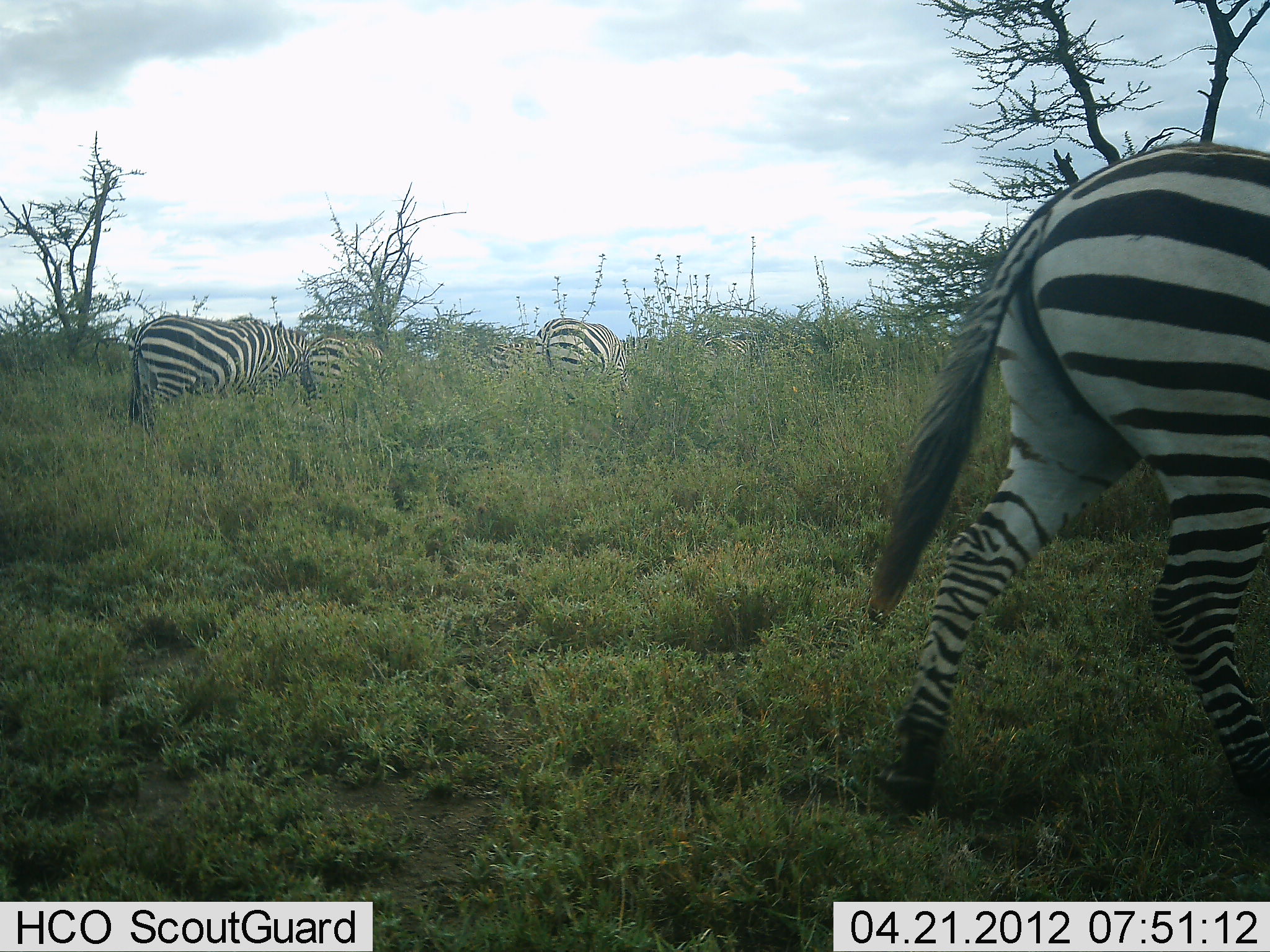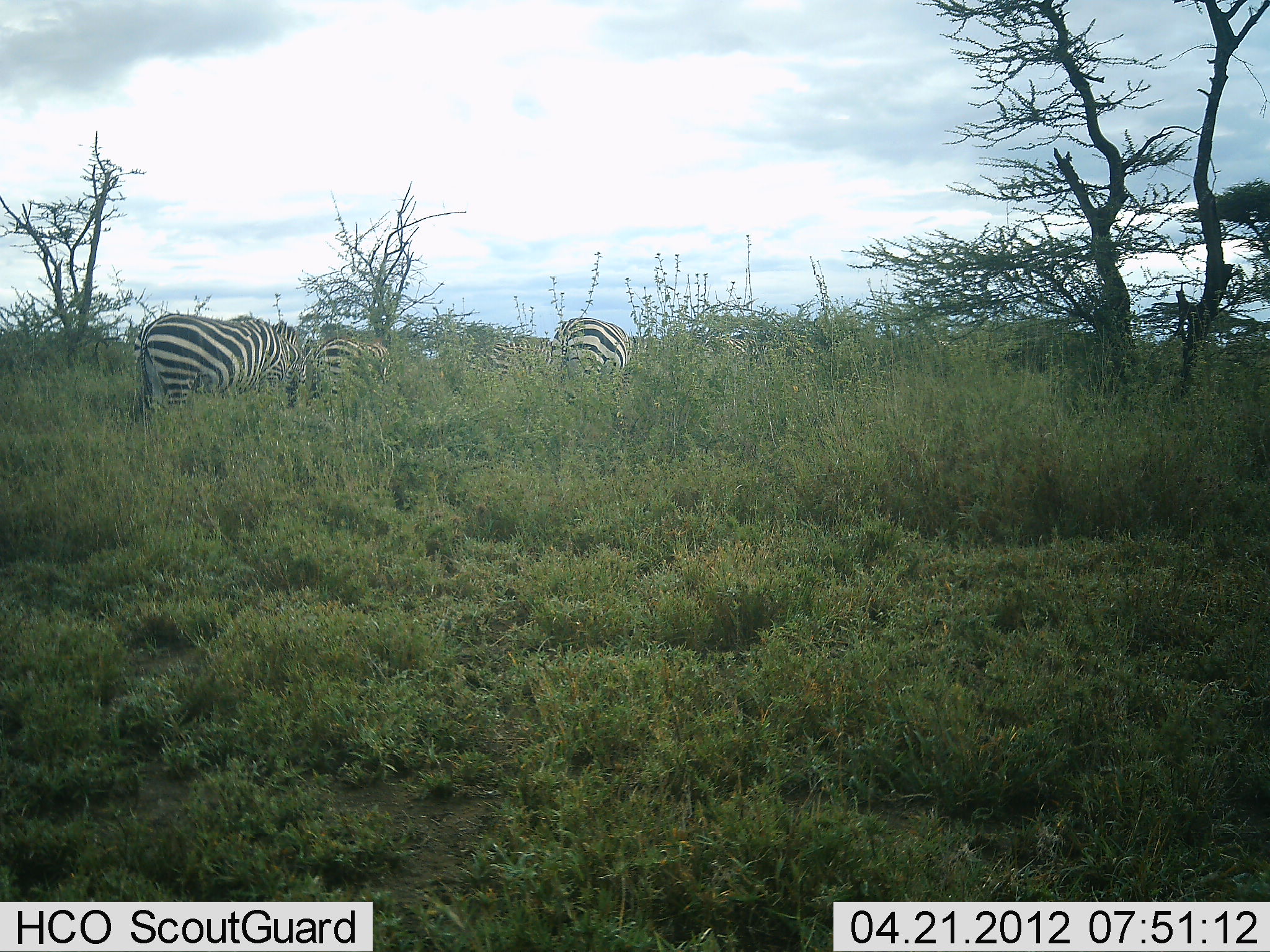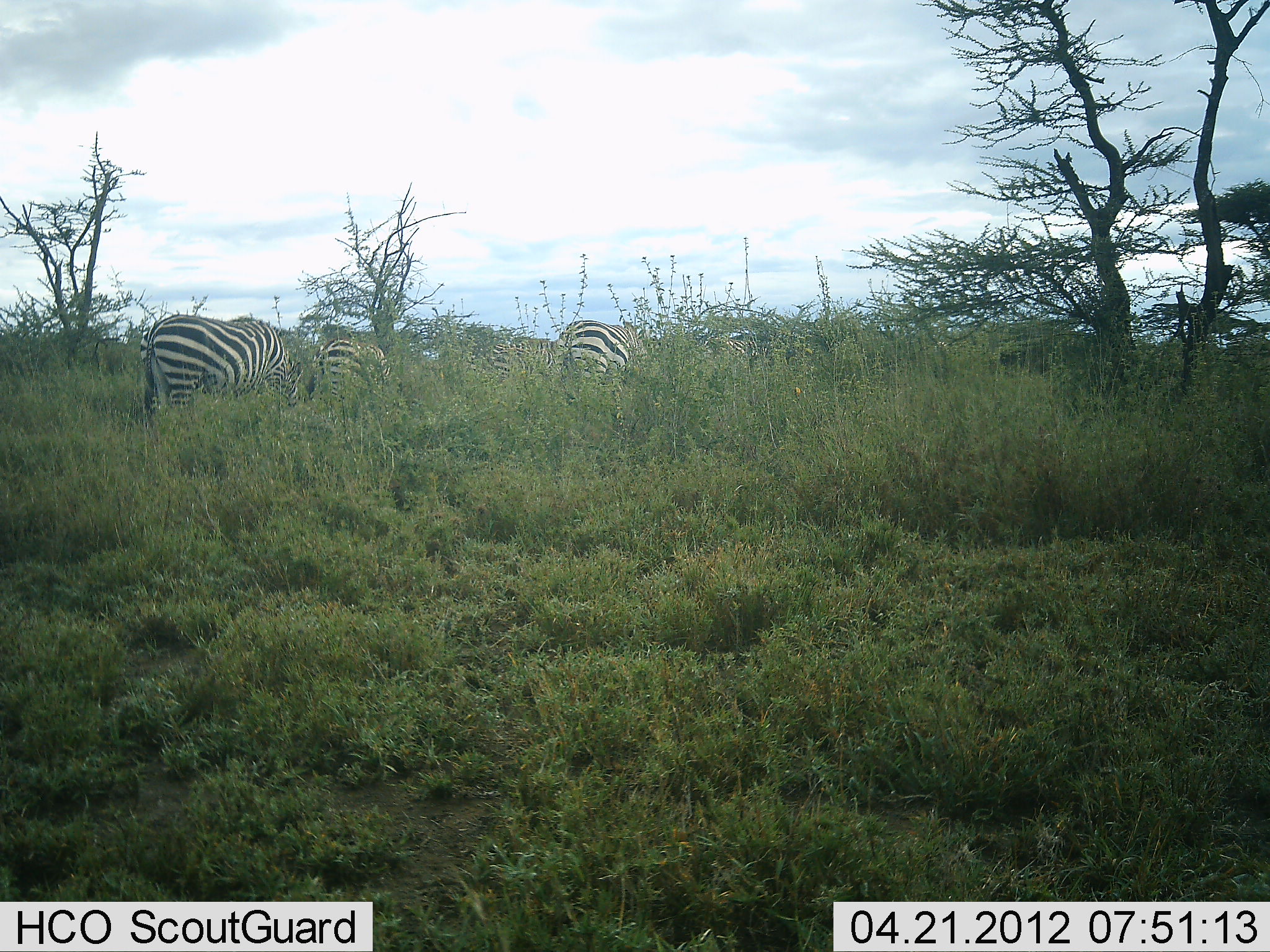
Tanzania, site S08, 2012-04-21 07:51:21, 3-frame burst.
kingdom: Animalia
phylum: Chordata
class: Mammalia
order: Perissodactyla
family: Equidae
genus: Equus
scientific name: Equus quagga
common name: plains zebra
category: zebra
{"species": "zebra (plains zebra) (Equus quagga)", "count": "4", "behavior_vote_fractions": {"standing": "50%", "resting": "0%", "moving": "50%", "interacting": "6%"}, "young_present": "0%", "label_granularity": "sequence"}